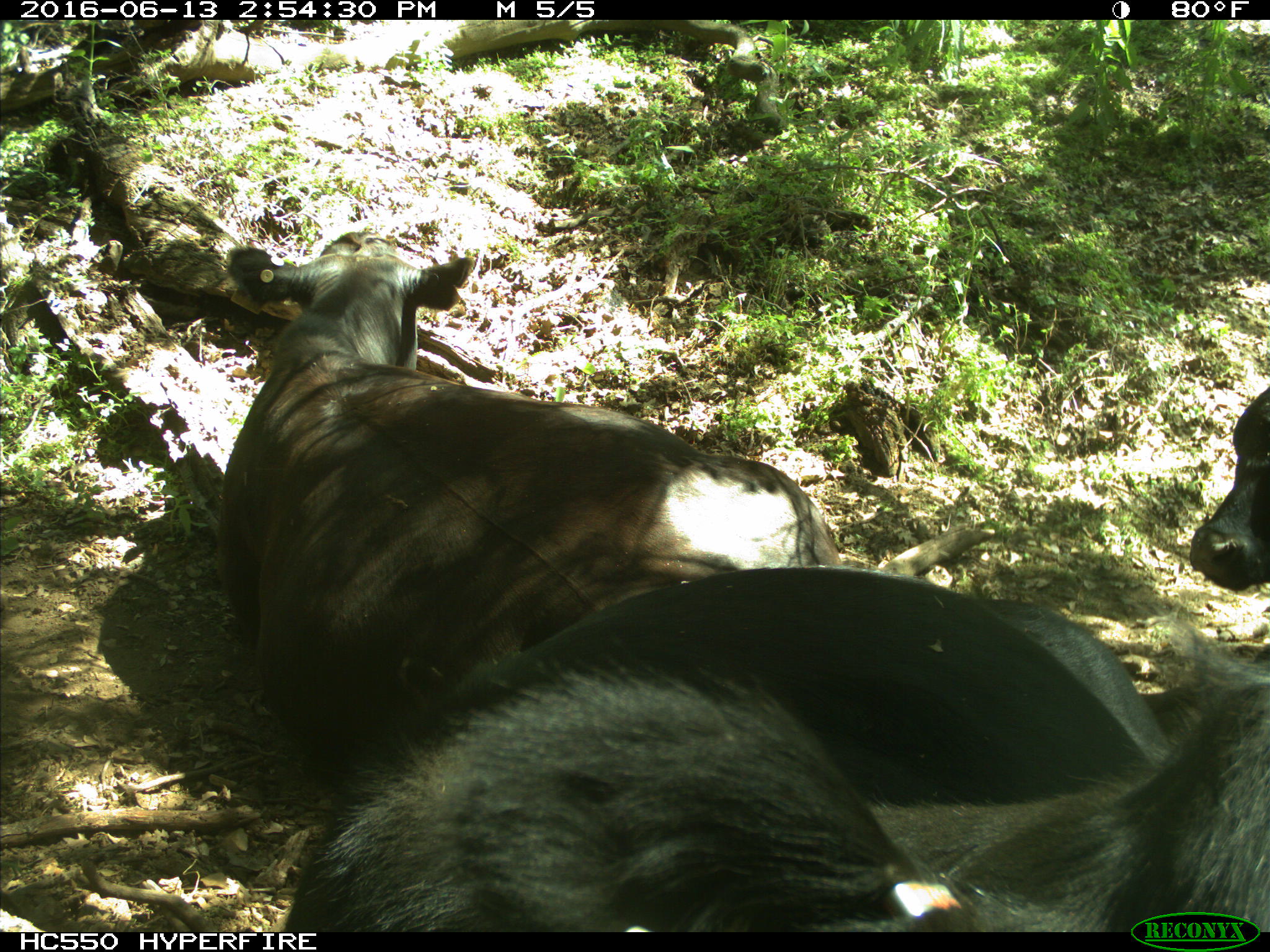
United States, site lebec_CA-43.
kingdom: Animalia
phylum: Chordata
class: Mammalia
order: Artiodactyla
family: Bovidae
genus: Bos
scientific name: Bos taurus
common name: domestic cow